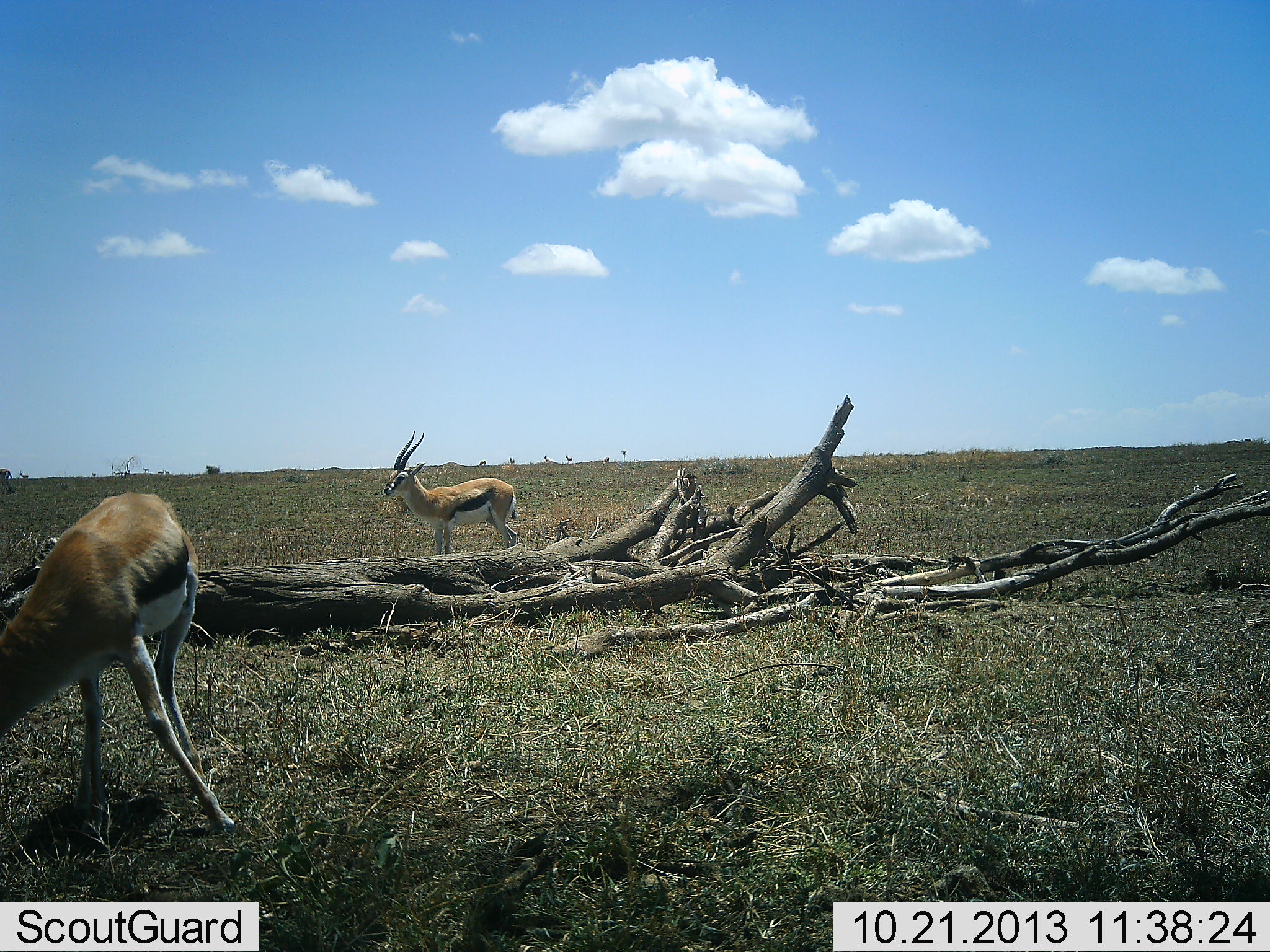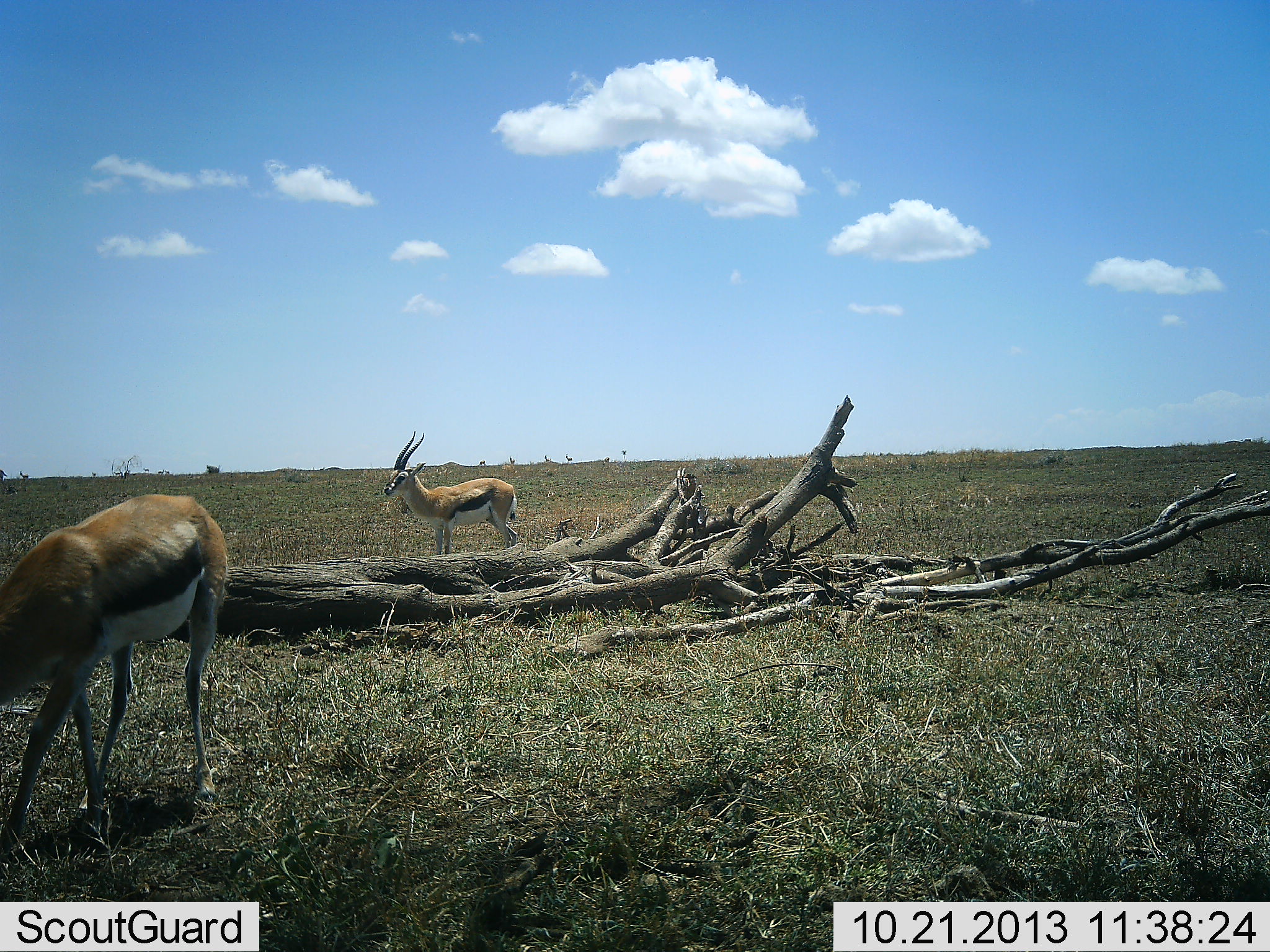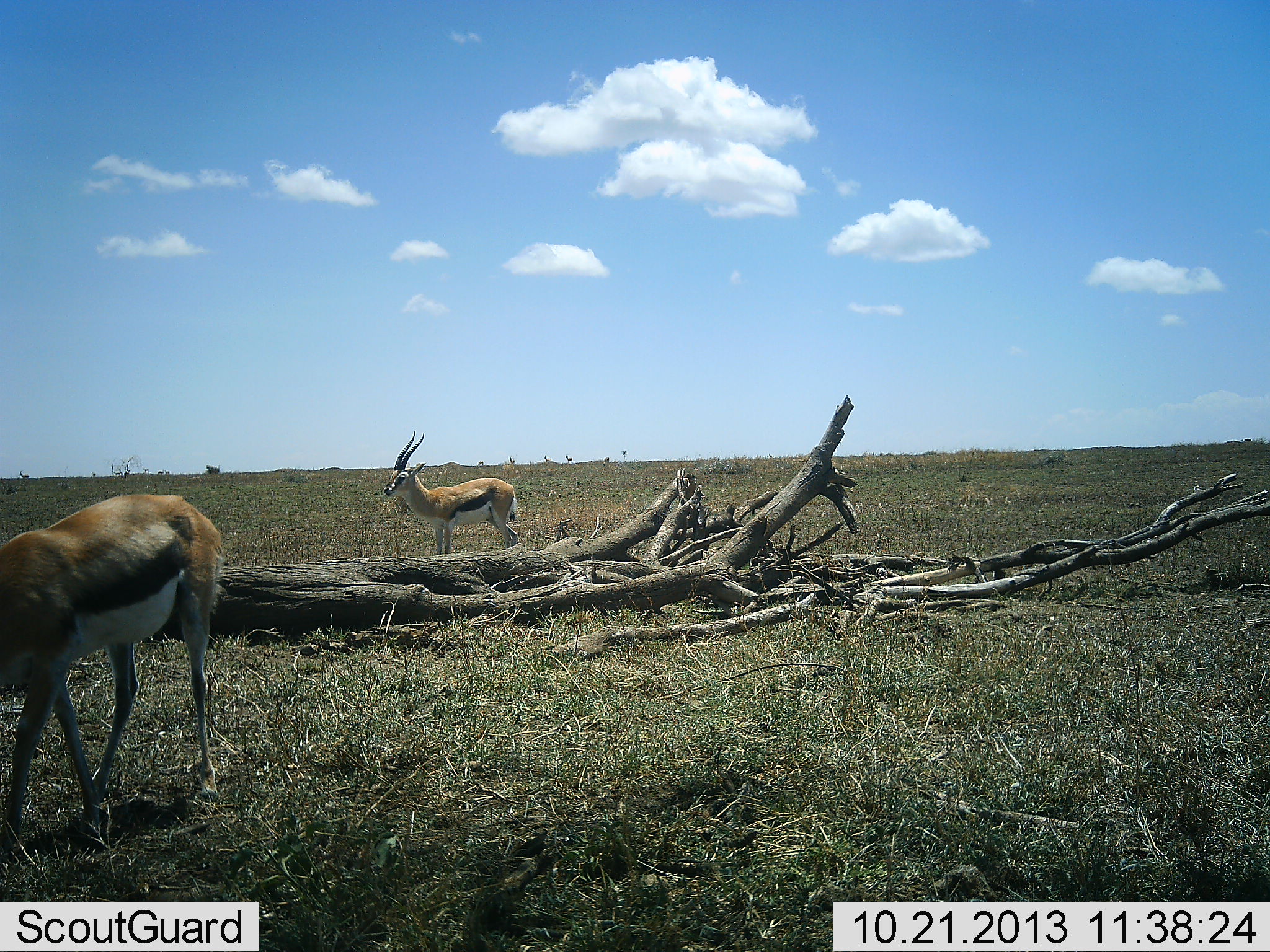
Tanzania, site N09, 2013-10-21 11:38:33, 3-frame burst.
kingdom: Animalia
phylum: Chordata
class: Mammalia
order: Artiodactyla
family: Bovidae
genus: Eudorcas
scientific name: Eudorcas thomsonii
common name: thomson's gazelle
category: gazellethomsons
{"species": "gazellethomsons (thomson's gazelle) (Eudorcas thomsonii)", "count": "2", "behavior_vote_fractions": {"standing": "94%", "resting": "0%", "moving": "6%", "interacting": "0%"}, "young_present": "0%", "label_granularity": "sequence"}